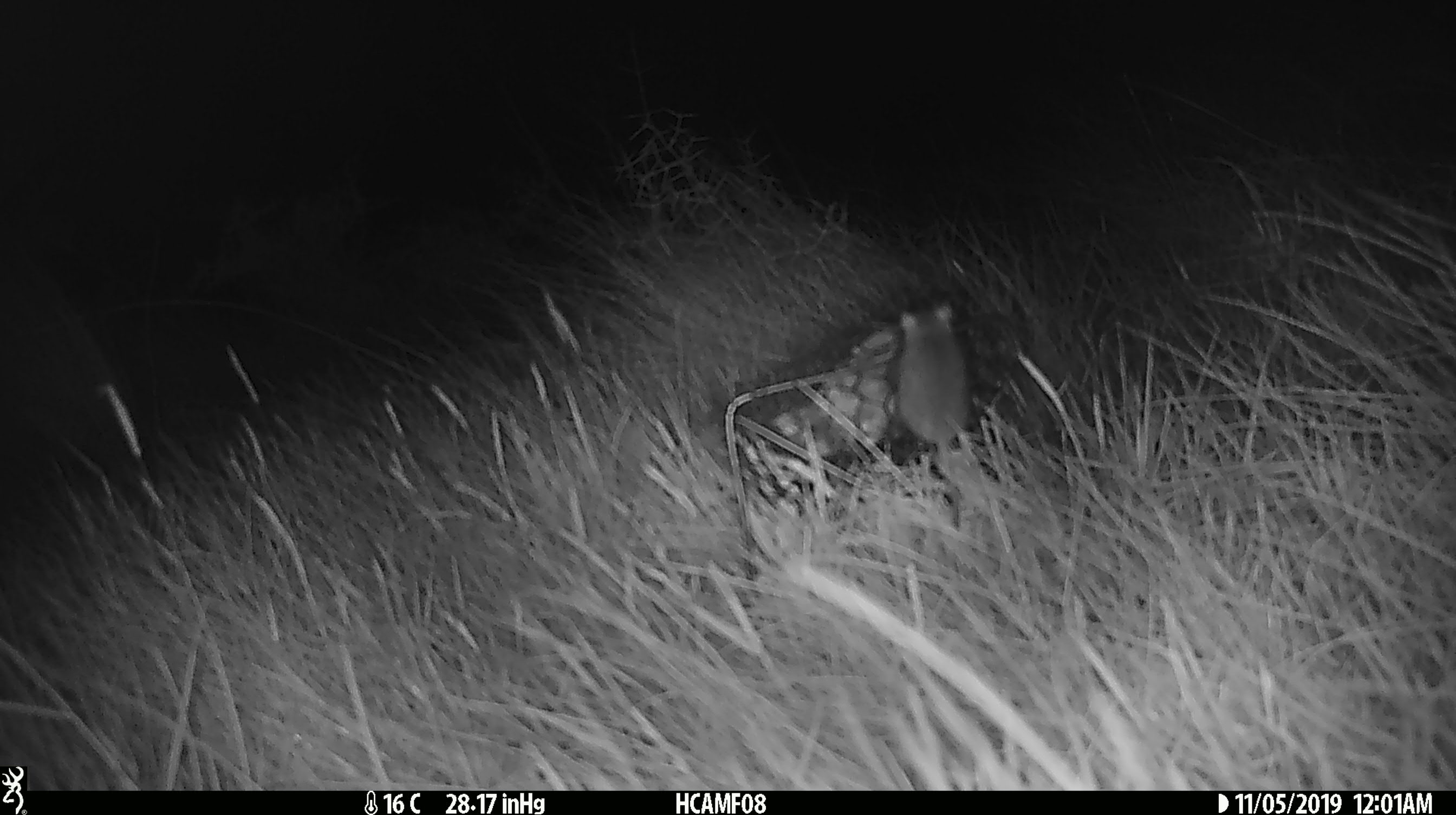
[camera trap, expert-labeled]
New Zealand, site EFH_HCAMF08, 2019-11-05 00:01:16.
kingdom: Animalia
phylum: Chordata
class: Mammalia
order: Rodentia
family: Muridae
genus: Mus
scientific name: Mus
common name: mouse